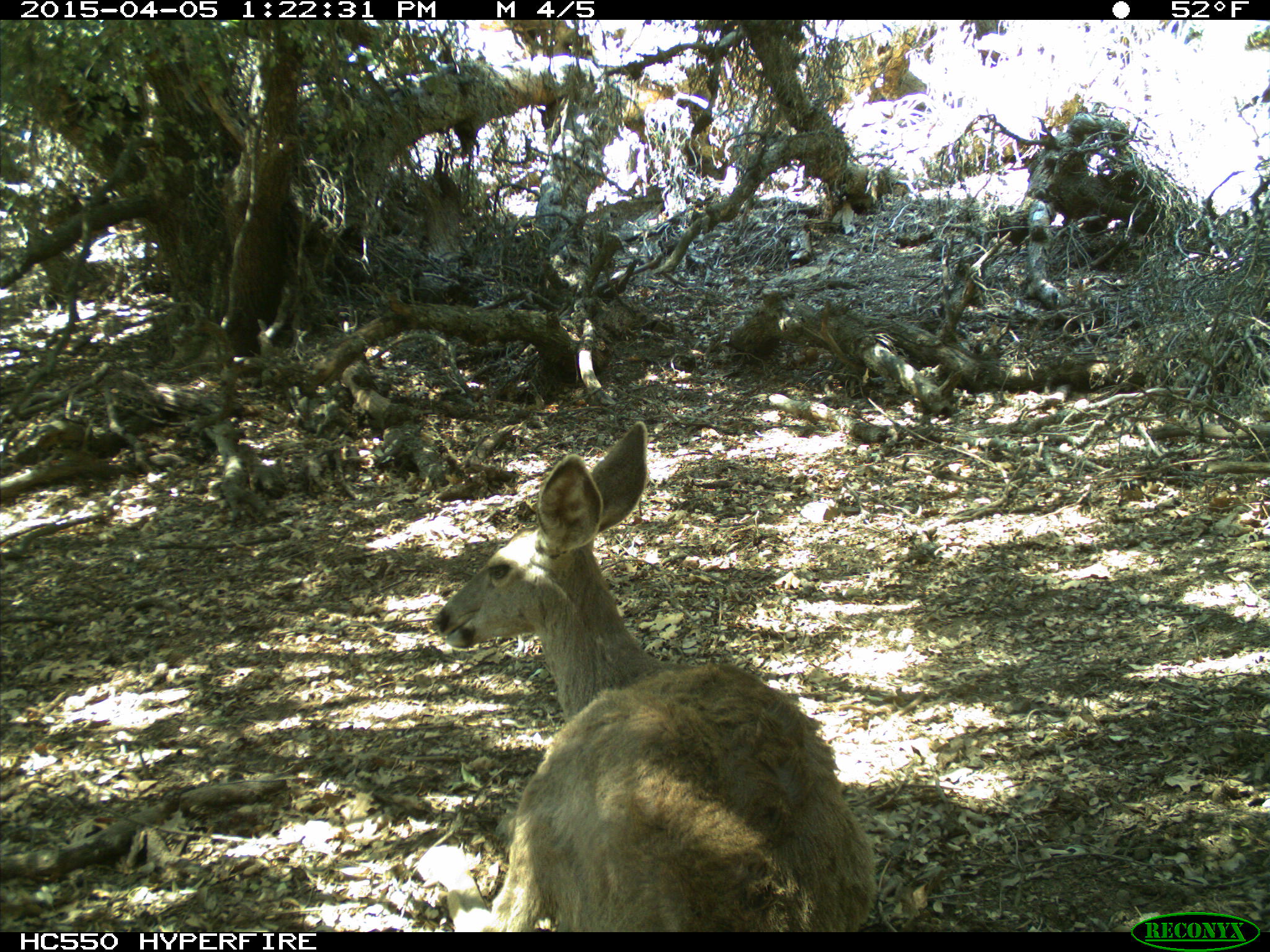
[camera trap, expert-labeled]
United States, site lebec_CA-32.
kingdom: Animalia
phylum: Chordata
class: Mammalia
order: Artiodactyla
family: Cervidae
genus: Odocoileus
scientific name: Odocoileus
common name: deer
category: unidentified deer